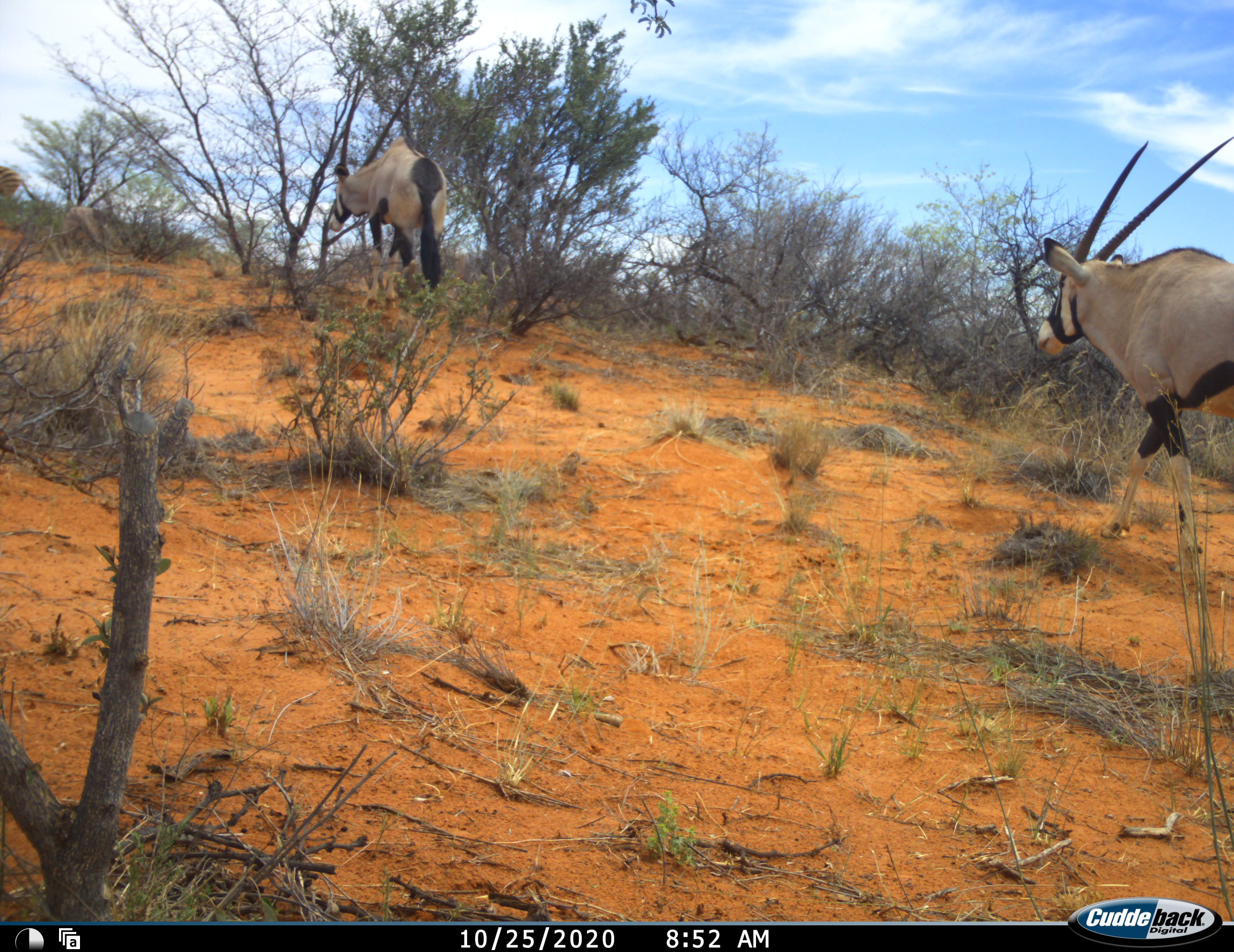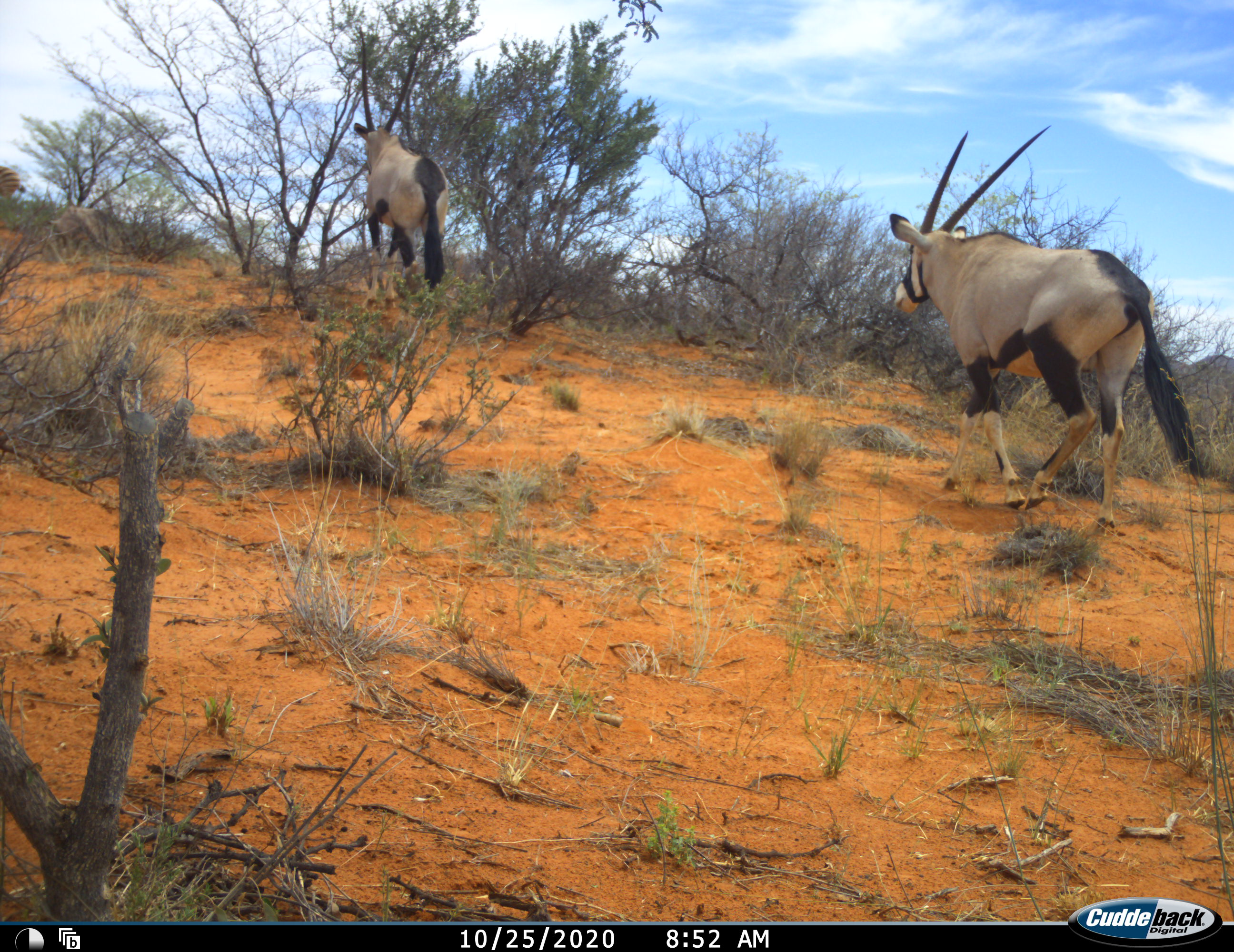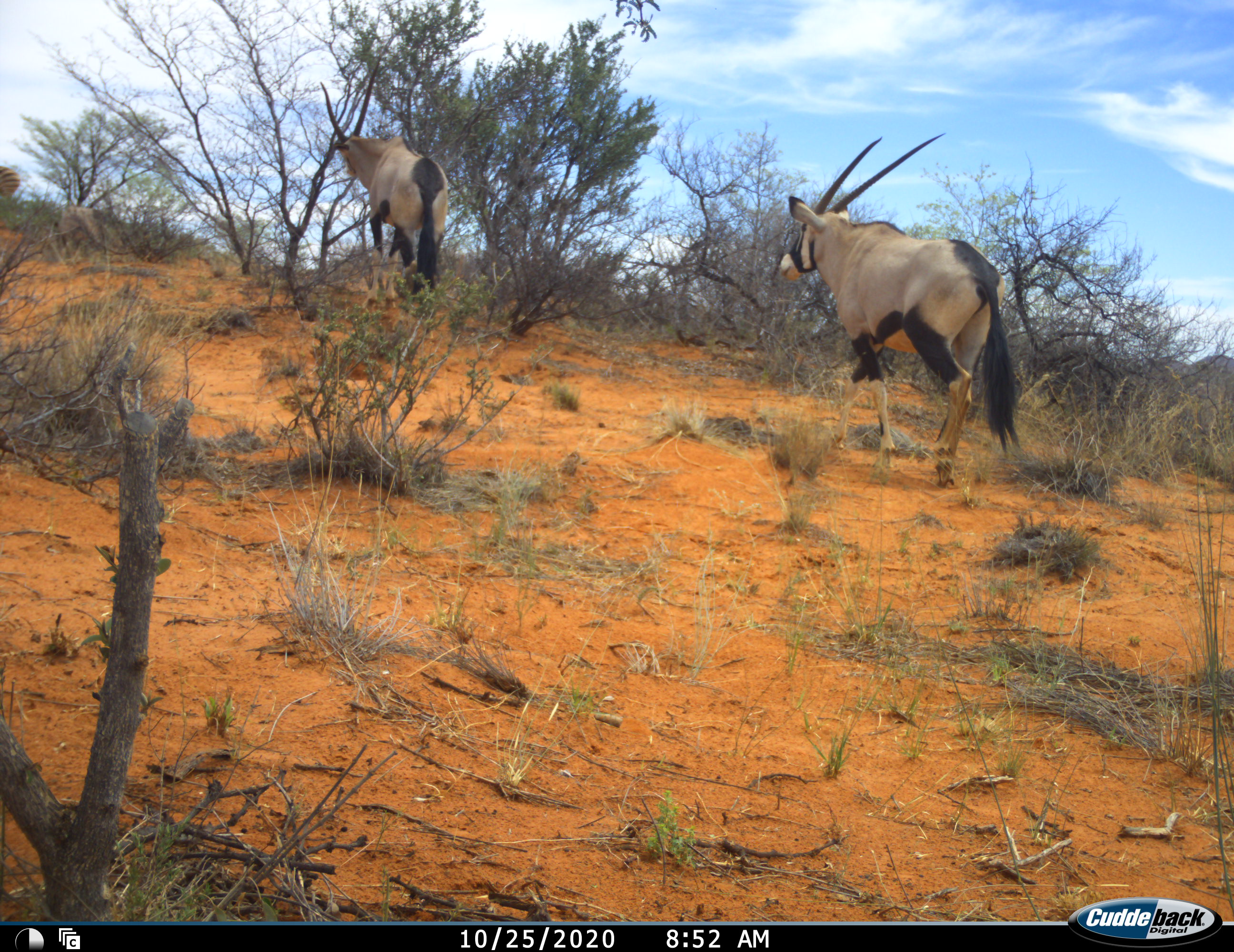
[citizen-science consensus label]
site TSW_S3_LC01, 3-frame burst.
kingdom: Animalia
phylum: Chordata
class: Mammalia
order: Artiodactyla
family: Bovidae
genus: Oryx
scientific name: Oryx gazella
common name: gemsbok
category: oryx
Oryx (gemsbok) (Oryx gazella), count 2. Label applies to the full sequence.